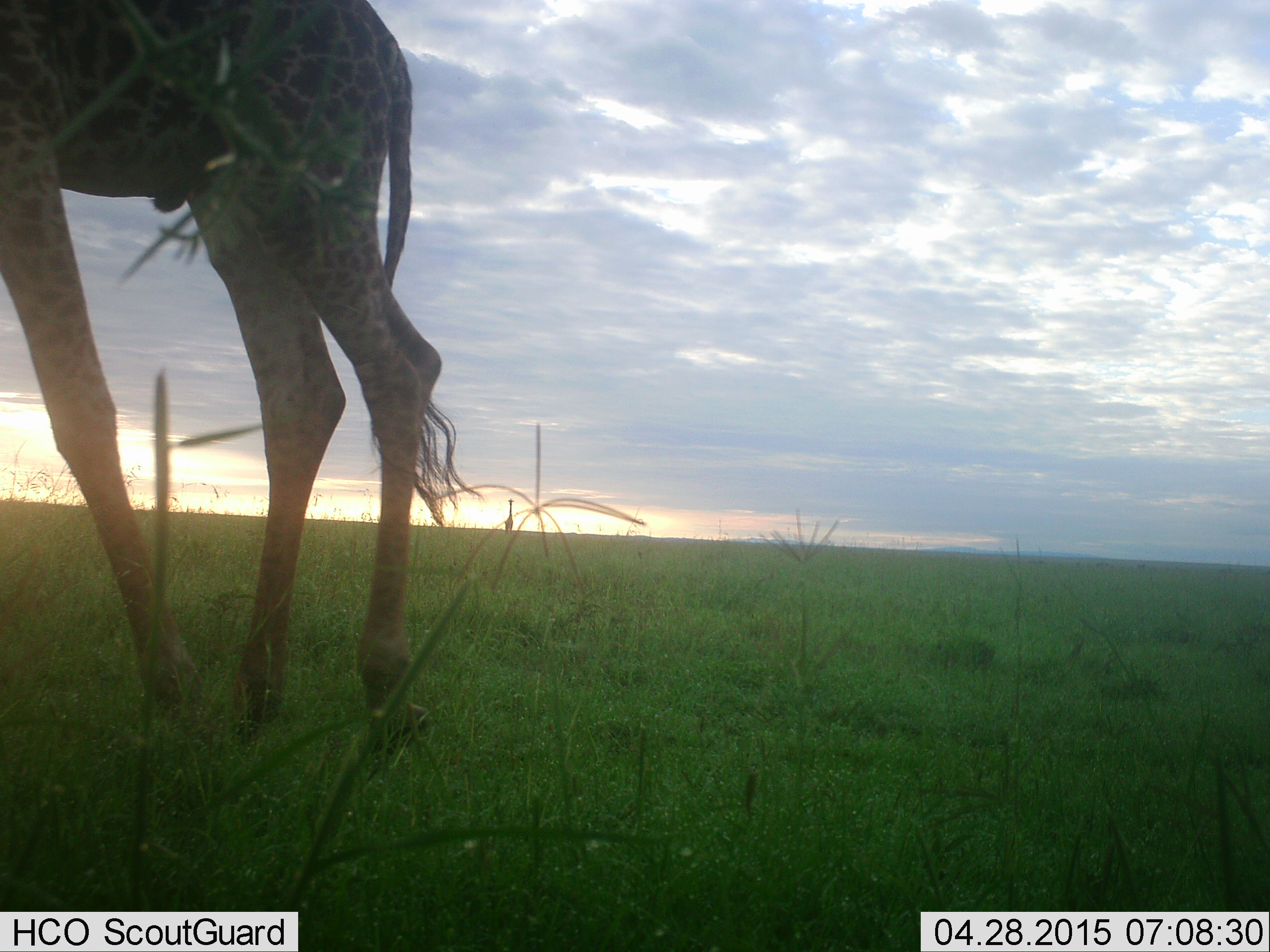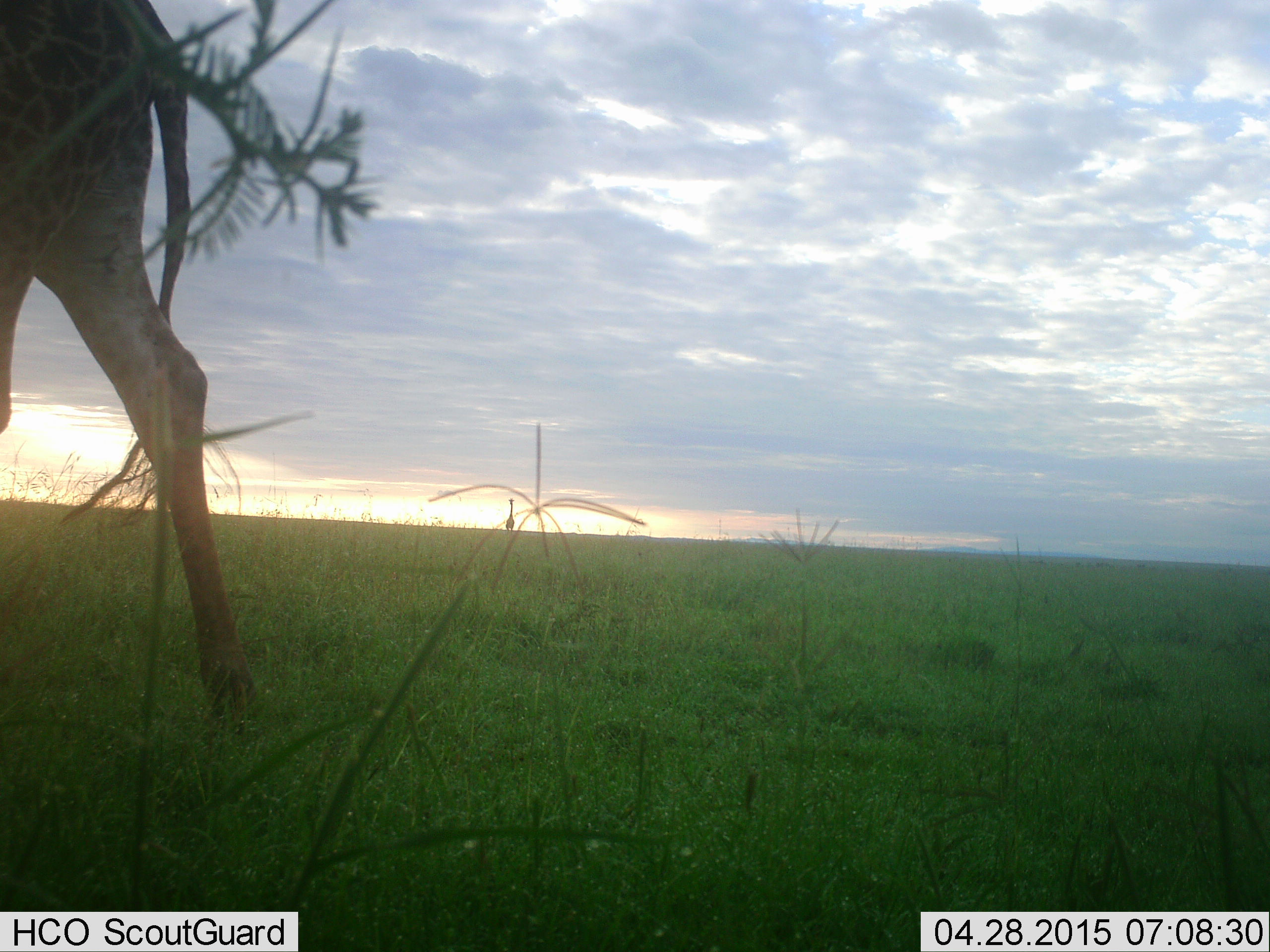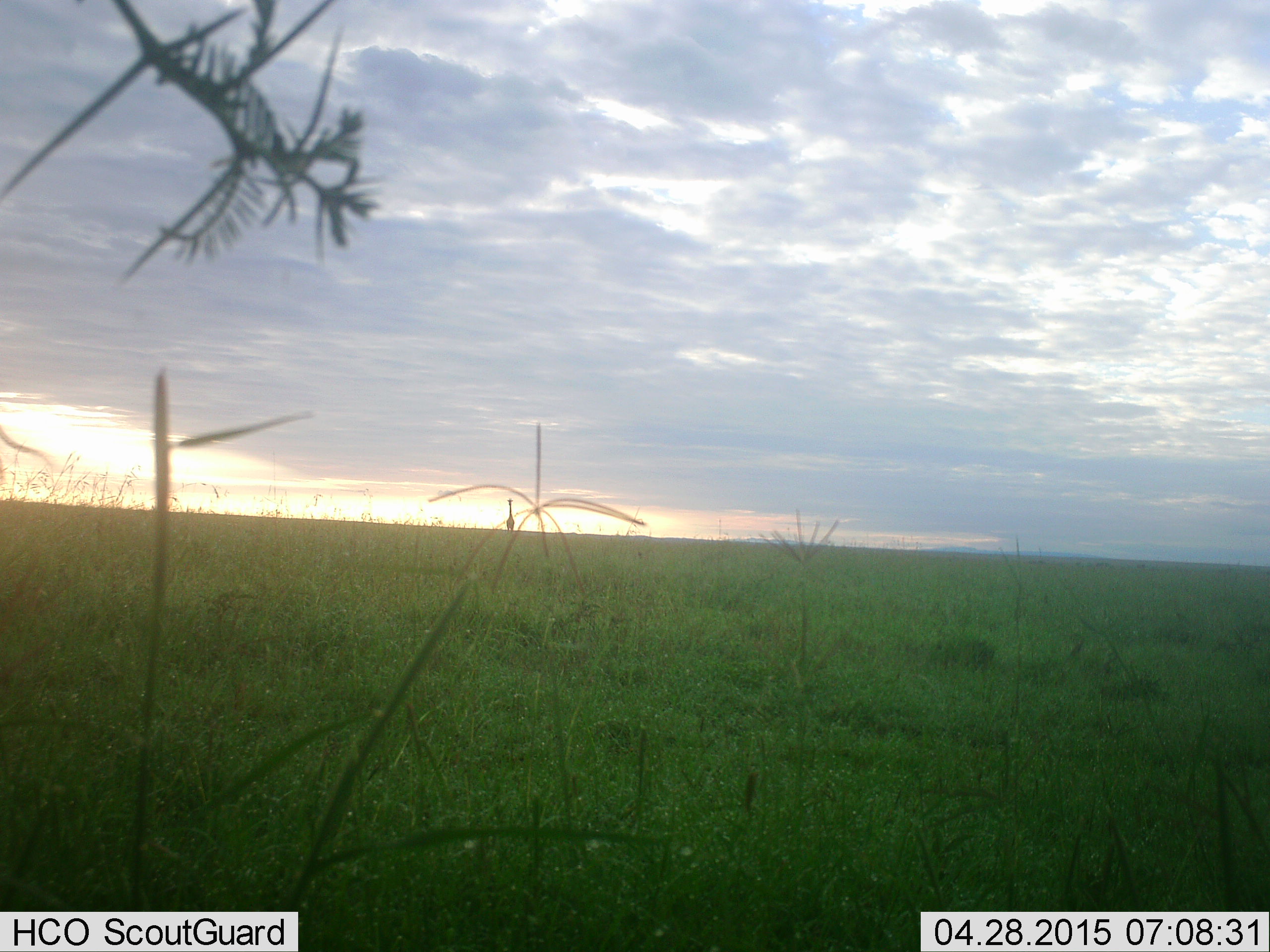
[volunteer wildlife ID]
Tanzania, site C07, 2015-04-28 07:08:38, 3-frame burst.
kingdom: Animalia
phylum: Chordata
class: Mammalia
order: Artiodactyla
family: Giraffidae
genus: Giraffa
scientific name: Giraffa camelopardalis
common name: giraffe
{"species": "giraffe (Giraffa camelopardalis)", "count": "1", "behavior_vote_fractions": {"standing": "0%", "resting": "0%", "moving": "100%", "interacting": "0%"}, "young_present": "0%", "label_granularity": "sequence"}